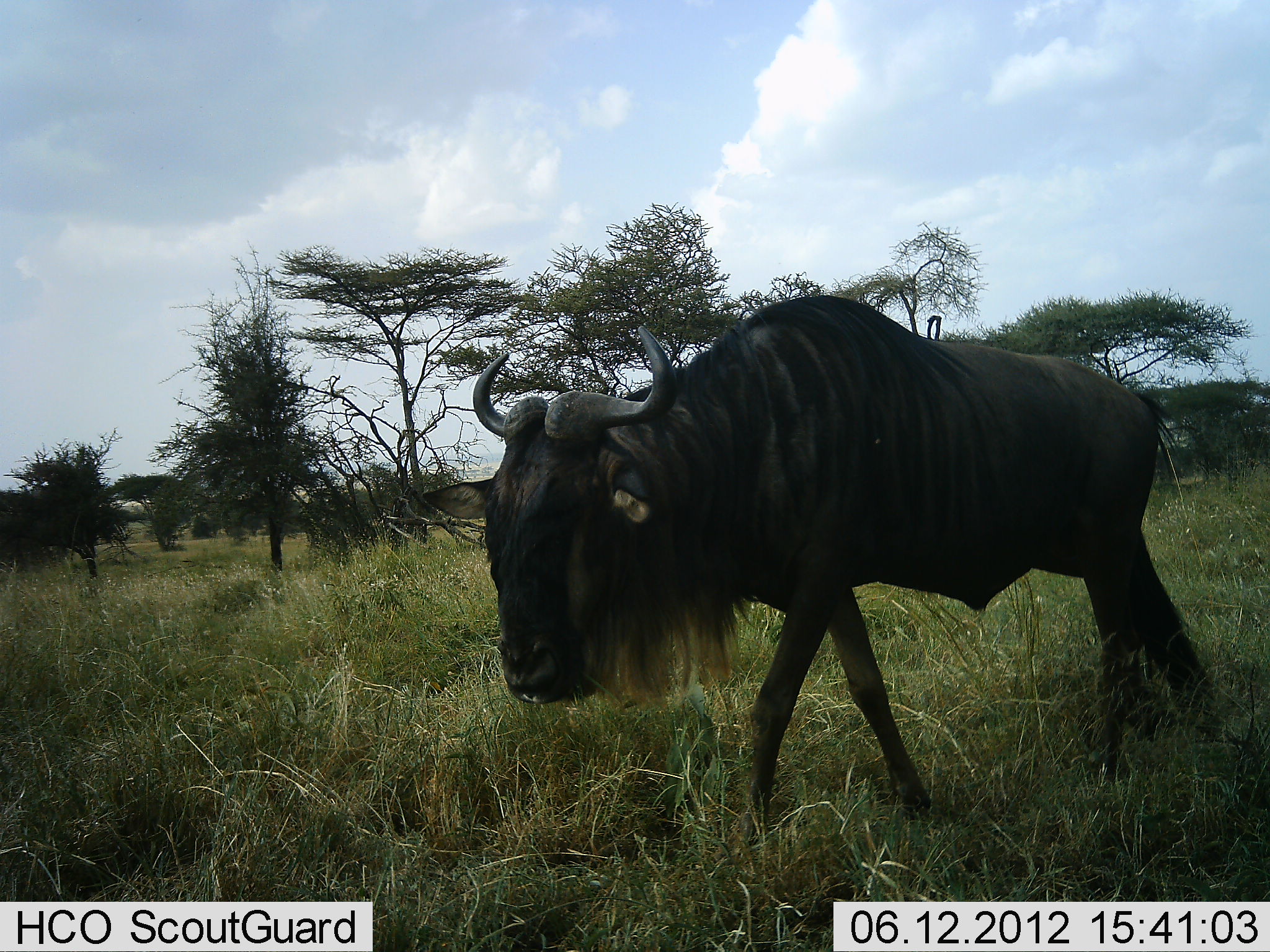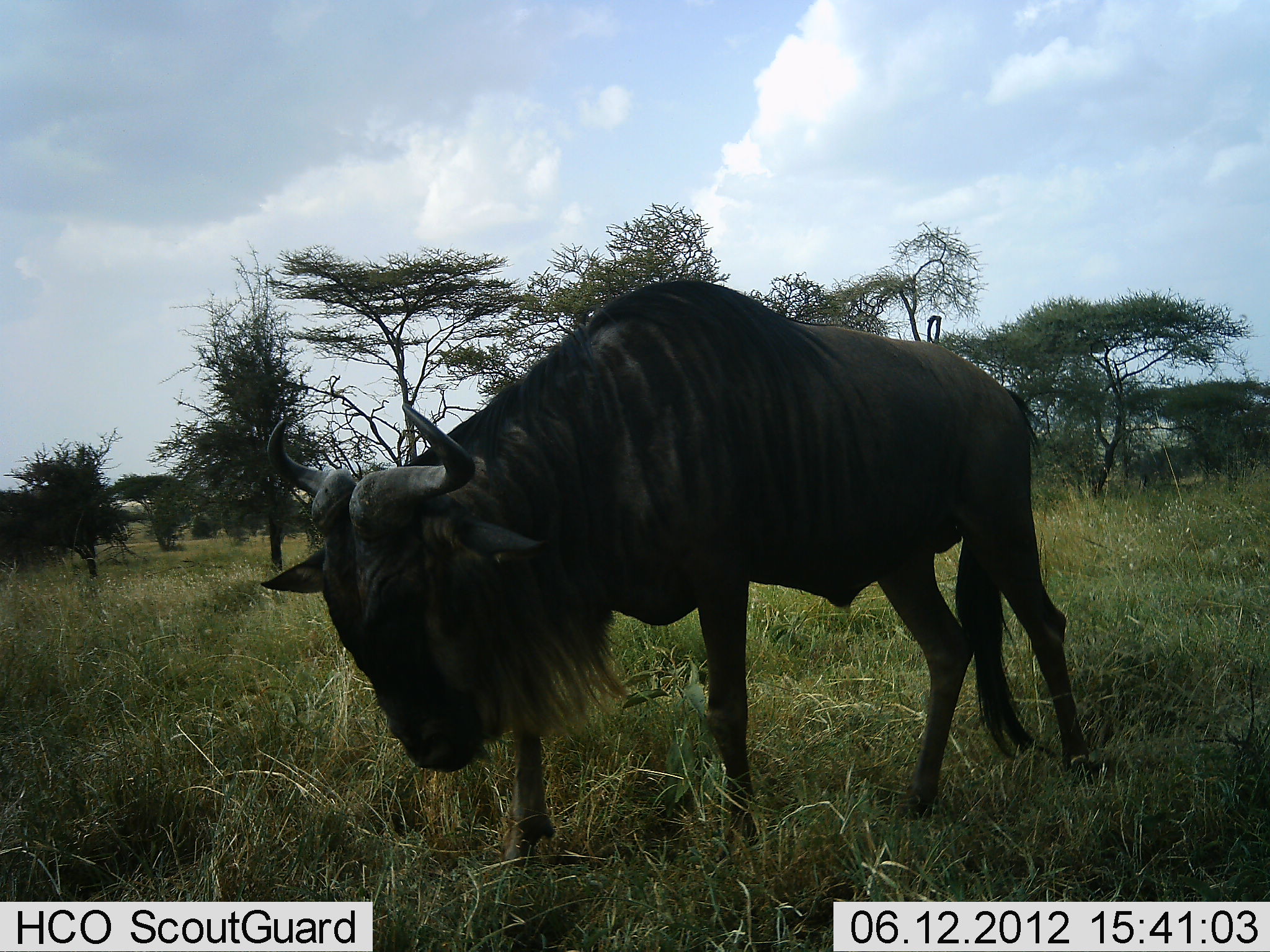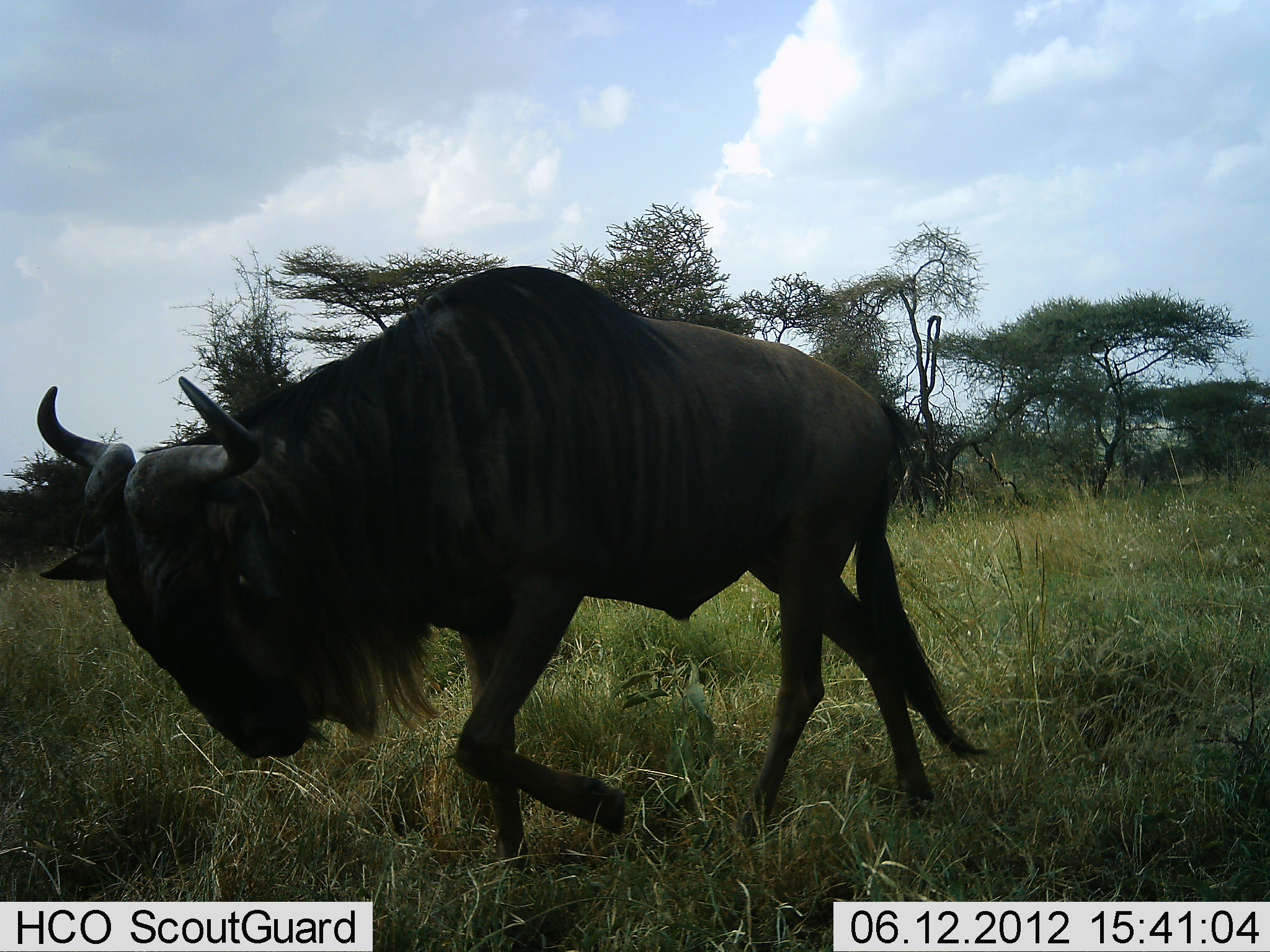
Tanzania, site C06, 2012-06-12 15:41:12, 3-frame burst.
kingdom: Animalia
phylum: Chordata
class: Mammalia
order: Artiodactyla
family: Bovidae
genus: Connochaetes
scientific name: Connochaetes taurinus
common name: blue wildebeest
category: wildebeest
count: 1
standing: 20%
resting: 0%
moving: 80%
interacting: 0%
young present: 0%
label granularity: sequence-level